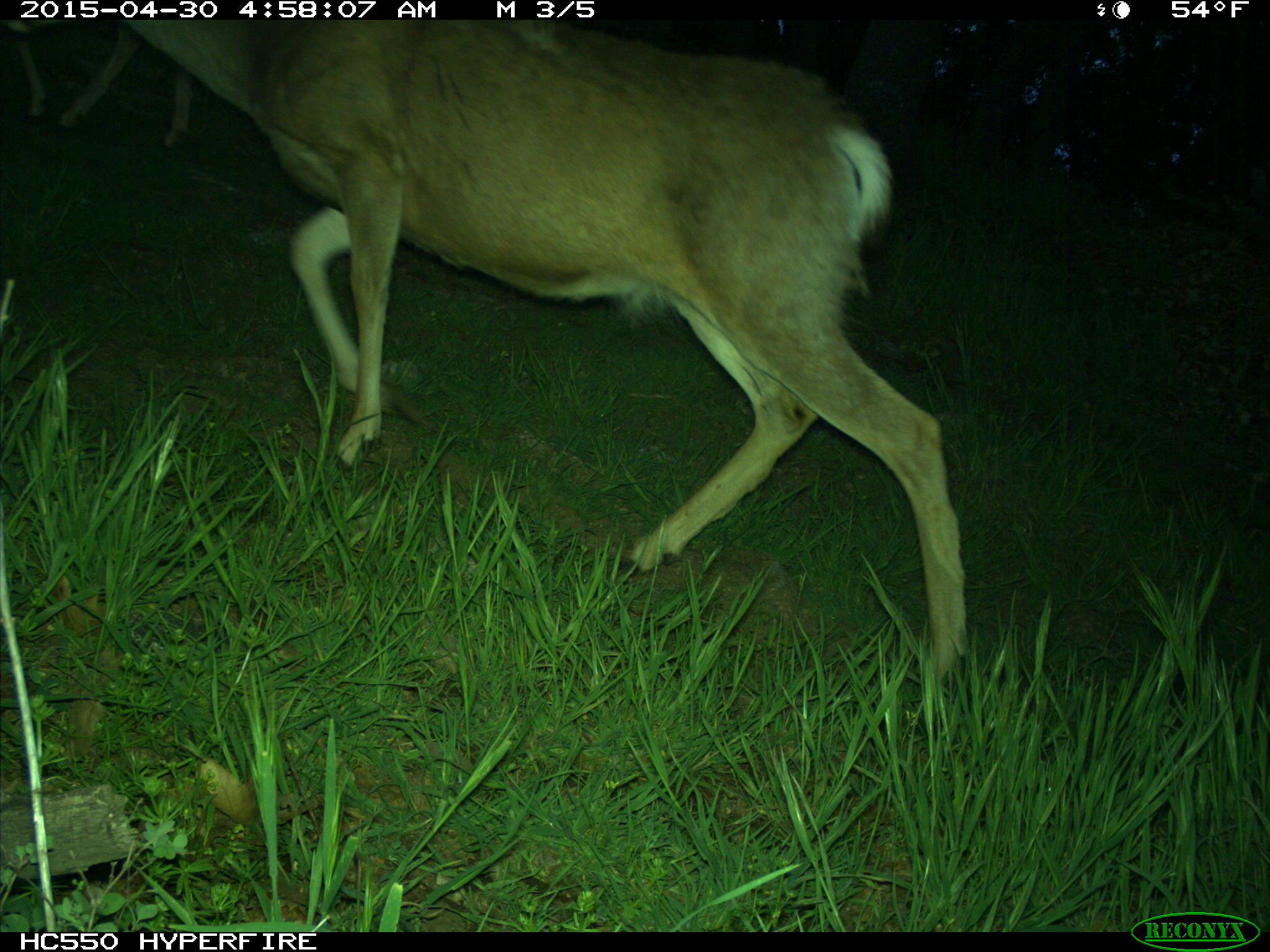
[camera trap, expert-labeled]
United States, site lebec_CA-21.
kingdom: Animalia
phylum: Chordata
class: Mammalia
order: Artiodactyla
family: Cervidae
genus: Odocoileus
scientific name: Odocoileus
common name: deer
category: unidentified deer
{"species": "unidentified deer (deer) (Odocoileus)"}